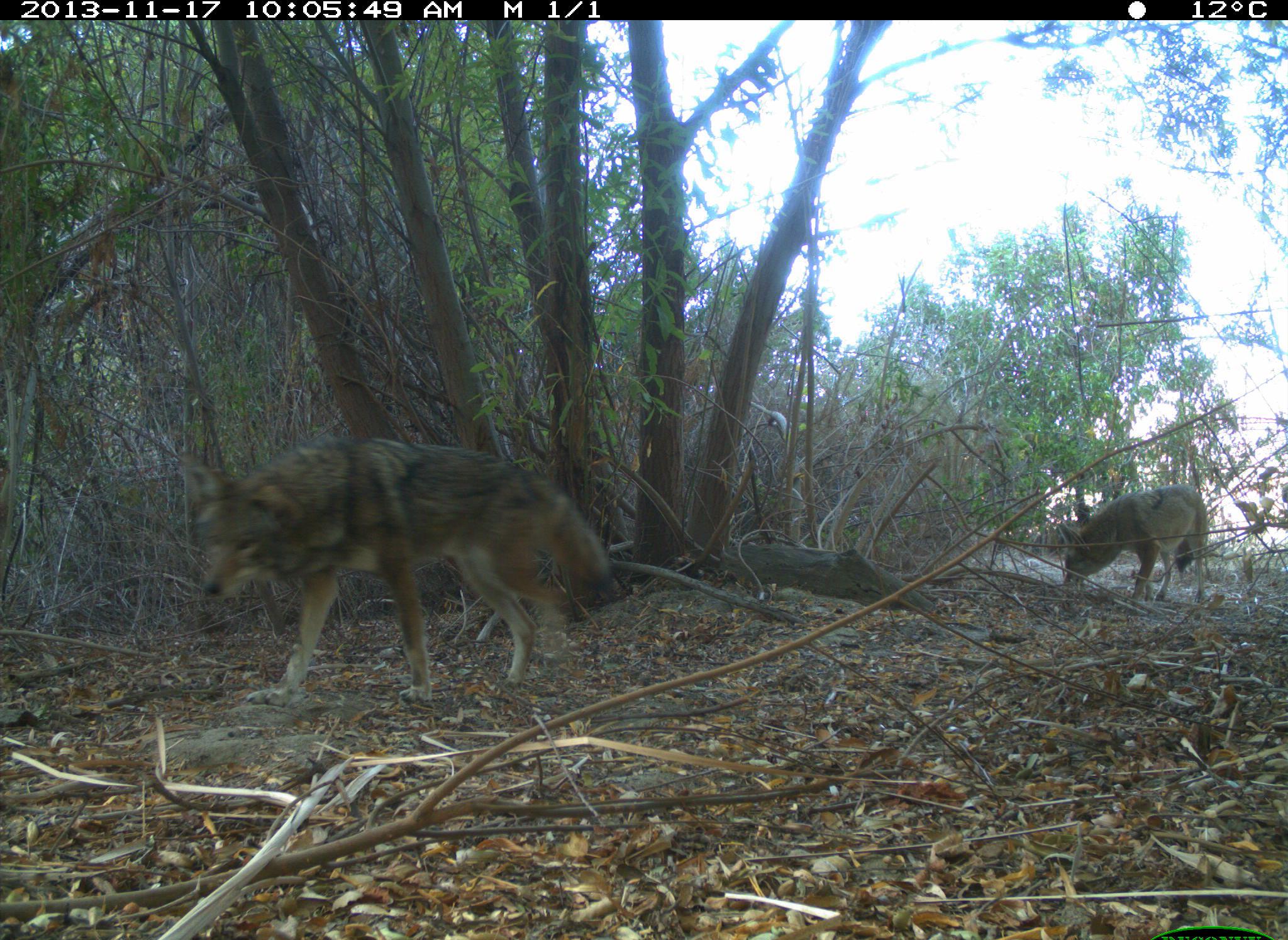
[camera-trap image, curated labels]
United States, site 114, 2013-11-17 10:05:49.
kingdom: Animalia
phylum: Chordata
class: Mammalia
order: Carnivora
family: Canidae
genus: Canis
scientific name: Canis latrans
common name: coyote